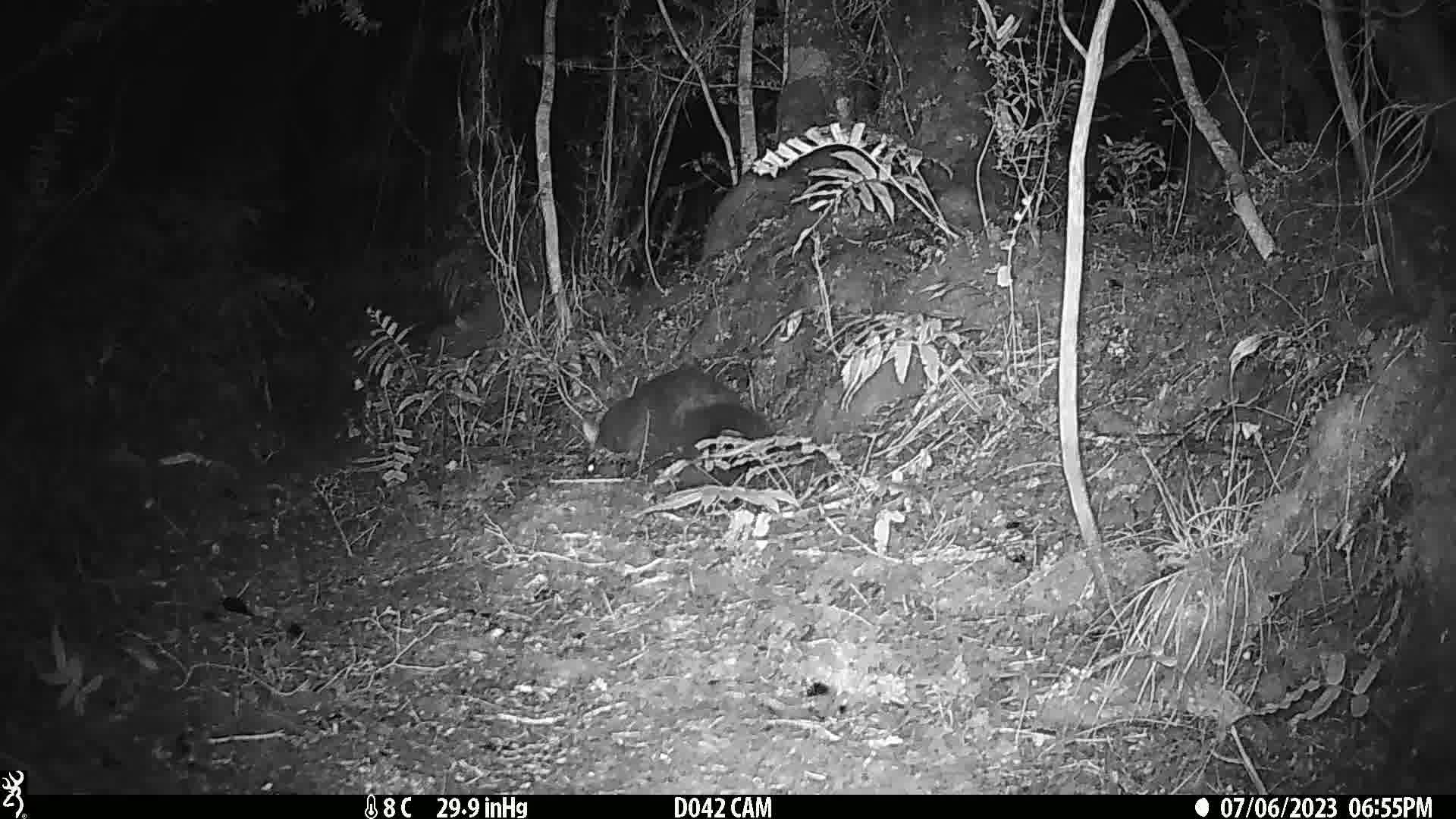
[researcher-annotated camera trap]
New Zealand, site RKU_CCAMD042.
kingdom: Animalia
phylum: Chordata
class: Mammalia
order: Diprotodontia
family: Phalangeridae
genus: Trichosurus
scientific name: Trichosurus vulpecula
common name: common brushtail possum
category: possum